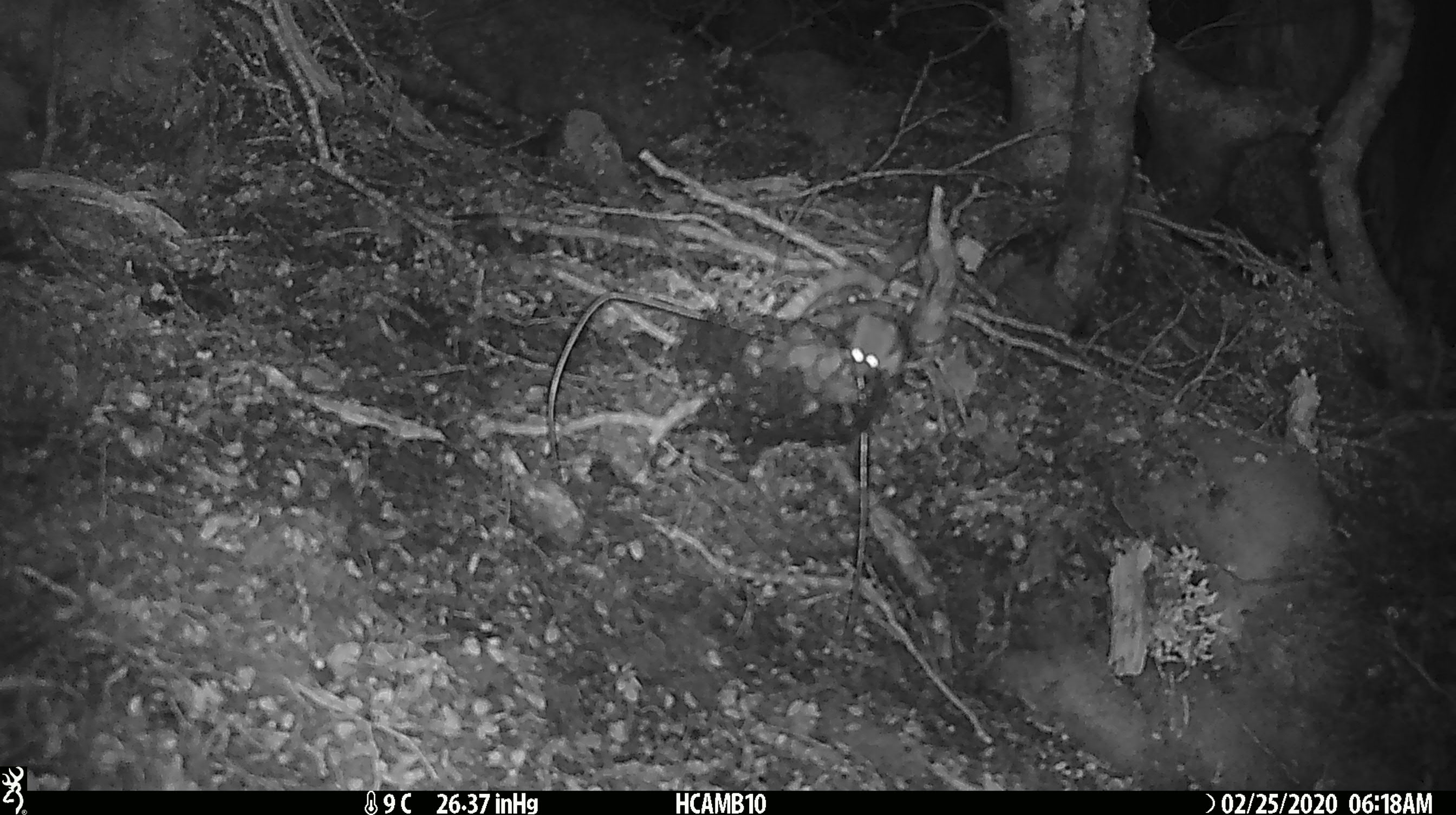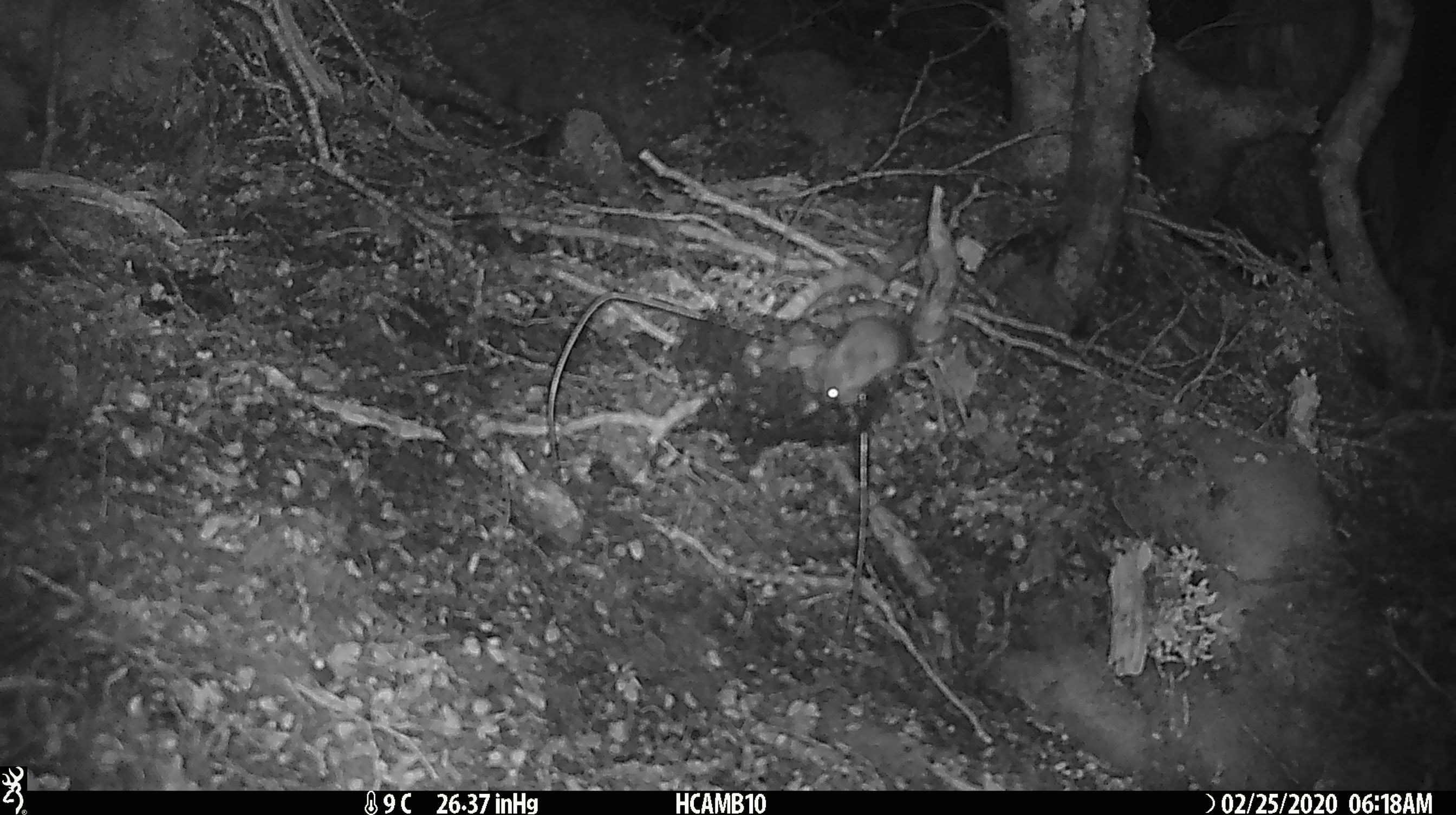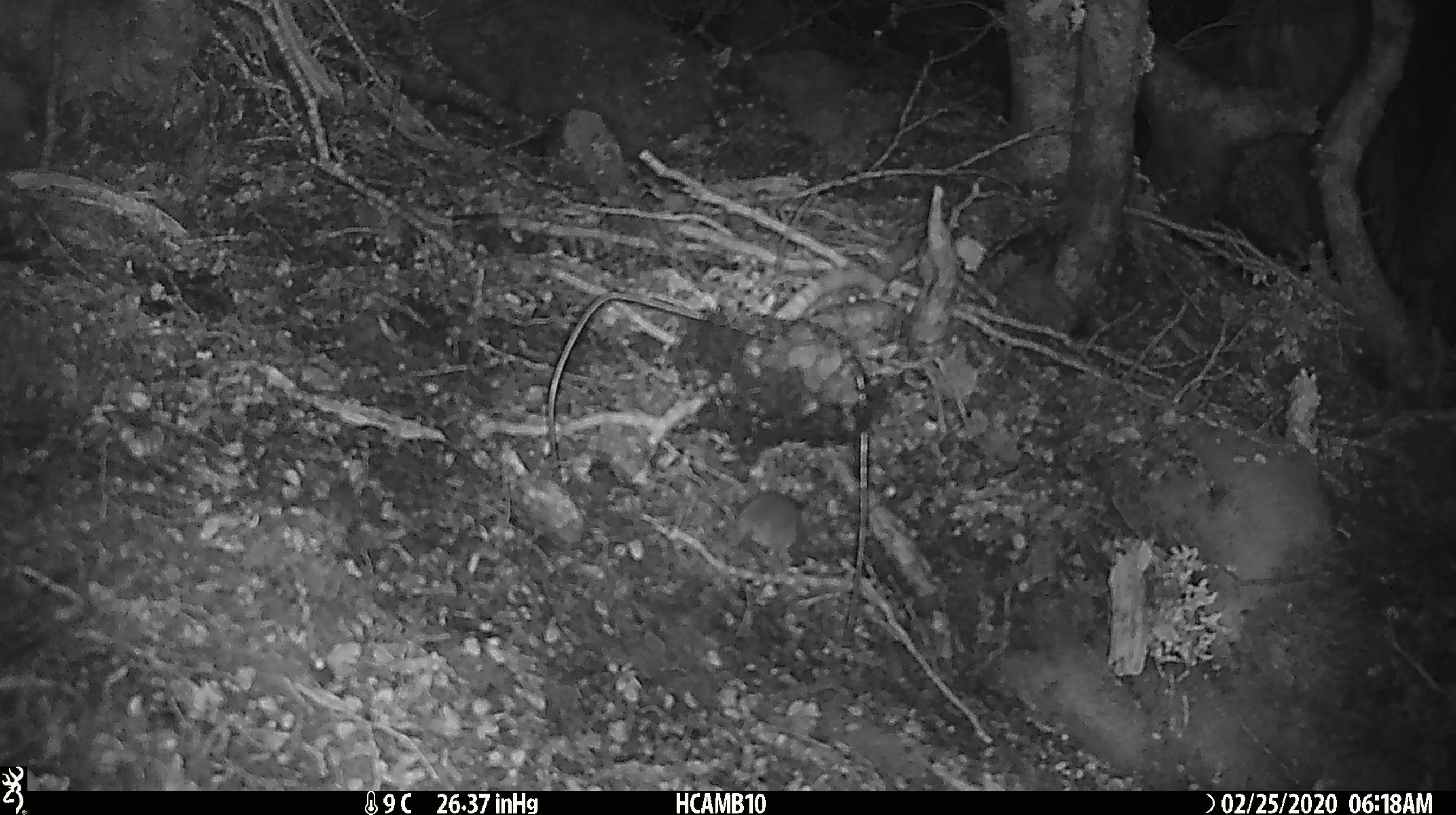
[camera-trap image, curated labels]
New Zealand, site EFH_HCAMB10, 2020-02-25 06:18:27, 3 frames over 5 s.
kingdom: Animalia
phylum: Chordata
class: Mammalia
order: Rodentia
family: Muridae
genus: Mus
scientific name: Mus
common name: mouse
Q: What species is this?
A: Mouse (Mus).